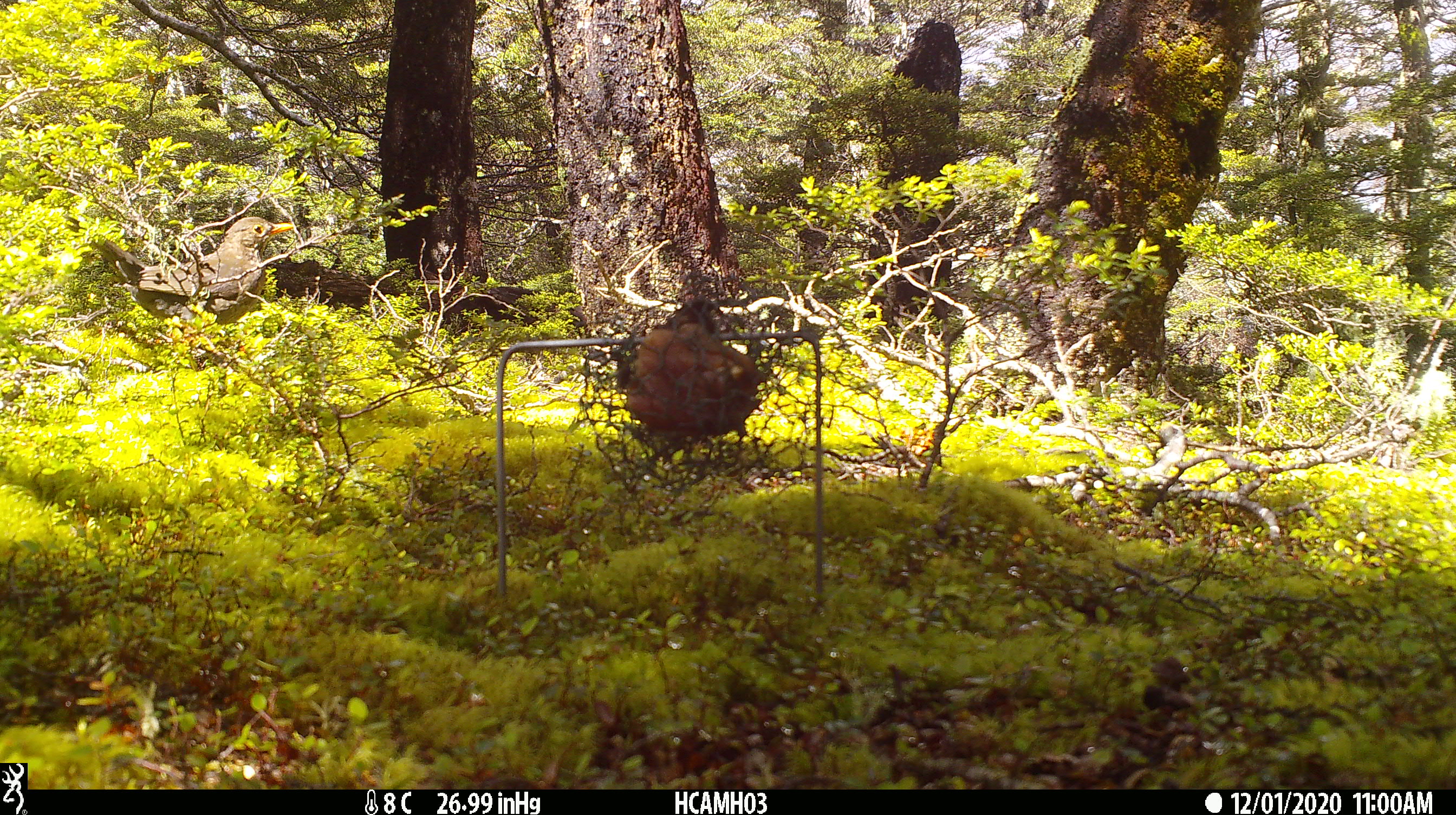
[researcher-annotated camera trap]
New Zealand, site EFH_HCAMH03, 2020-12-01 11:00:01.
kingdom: Animalia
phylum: Chordata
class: Aves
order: Passeriformes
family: Turdidae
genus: Turdus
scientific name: Turdus merula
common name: eurasian blackbird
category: blackbird